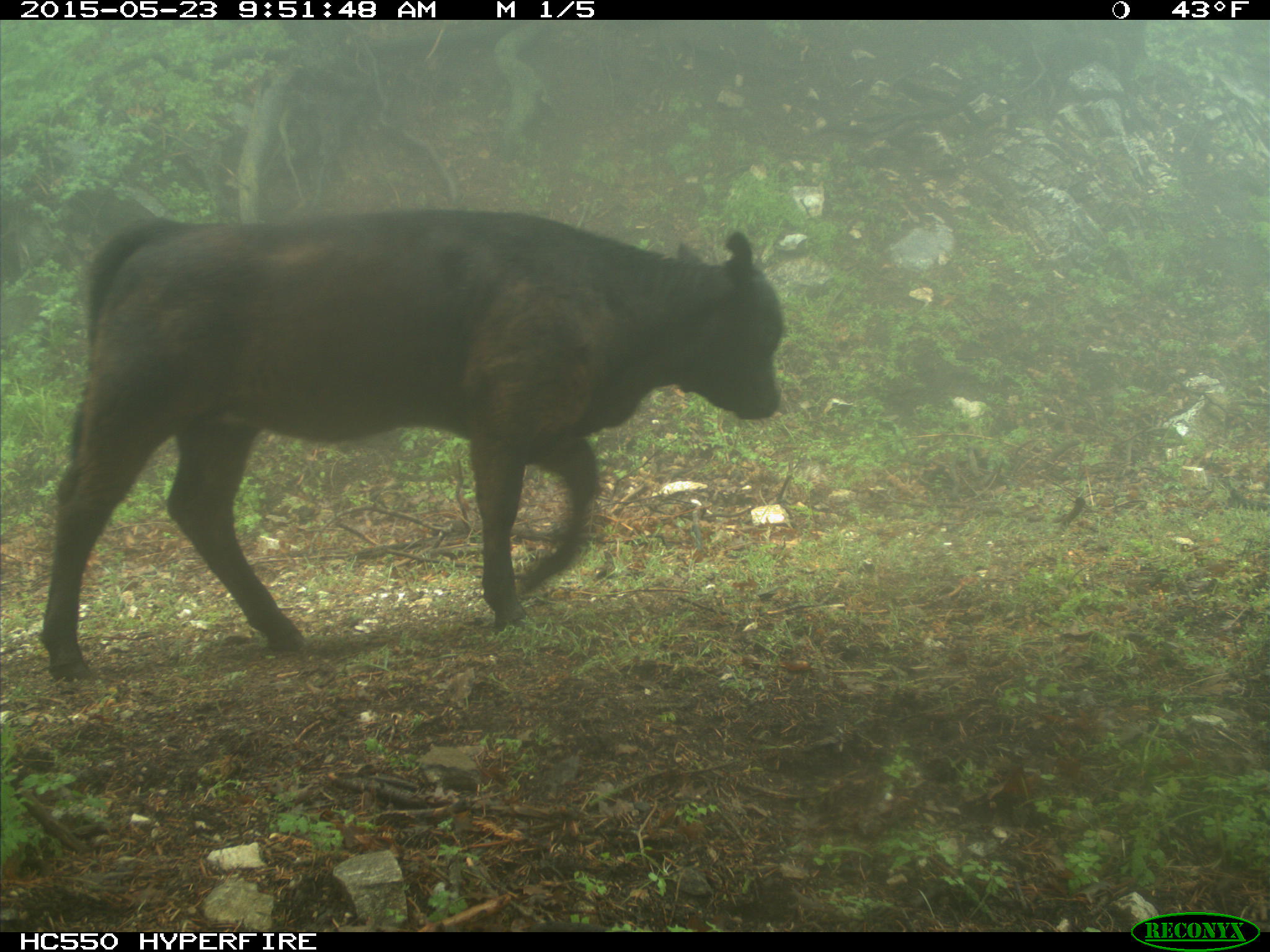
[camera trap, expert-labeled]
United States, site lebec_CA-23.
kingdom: Animalia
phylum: Chordata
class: Mammalia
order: Artiodactyla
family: Bovidae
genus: Bos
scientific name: Bos taurus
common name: domestic cow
Bos taurus (domestic cow).